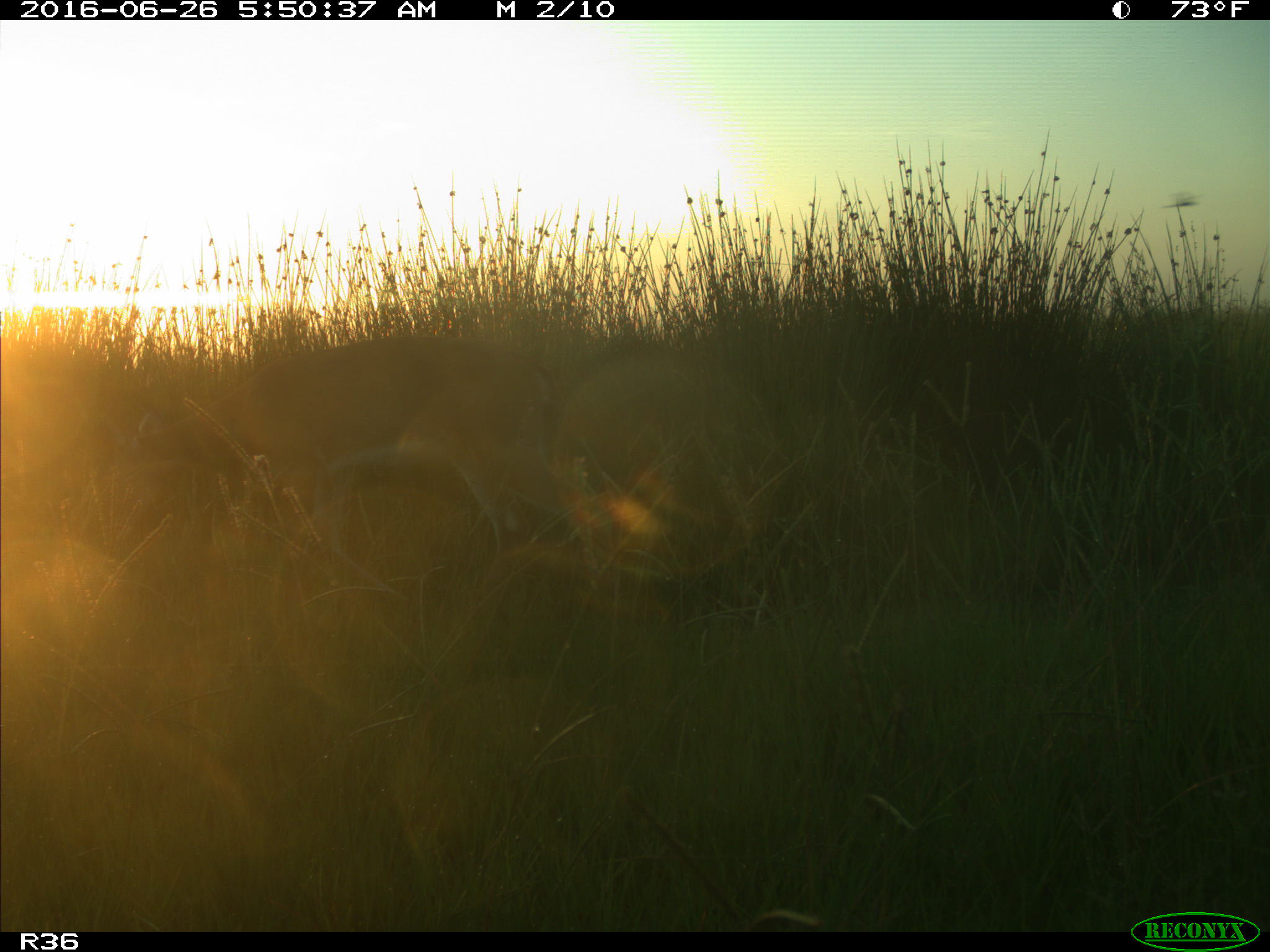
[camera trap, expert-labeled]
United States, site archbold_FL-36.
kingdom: Animalia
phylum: Chordata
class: Mammalia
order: Artiodactyla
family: Cervidae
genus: Odocoileus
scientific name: Odocoileus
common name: deer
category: unidentified deer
Unidentified deer (deer) (Odocoileus).